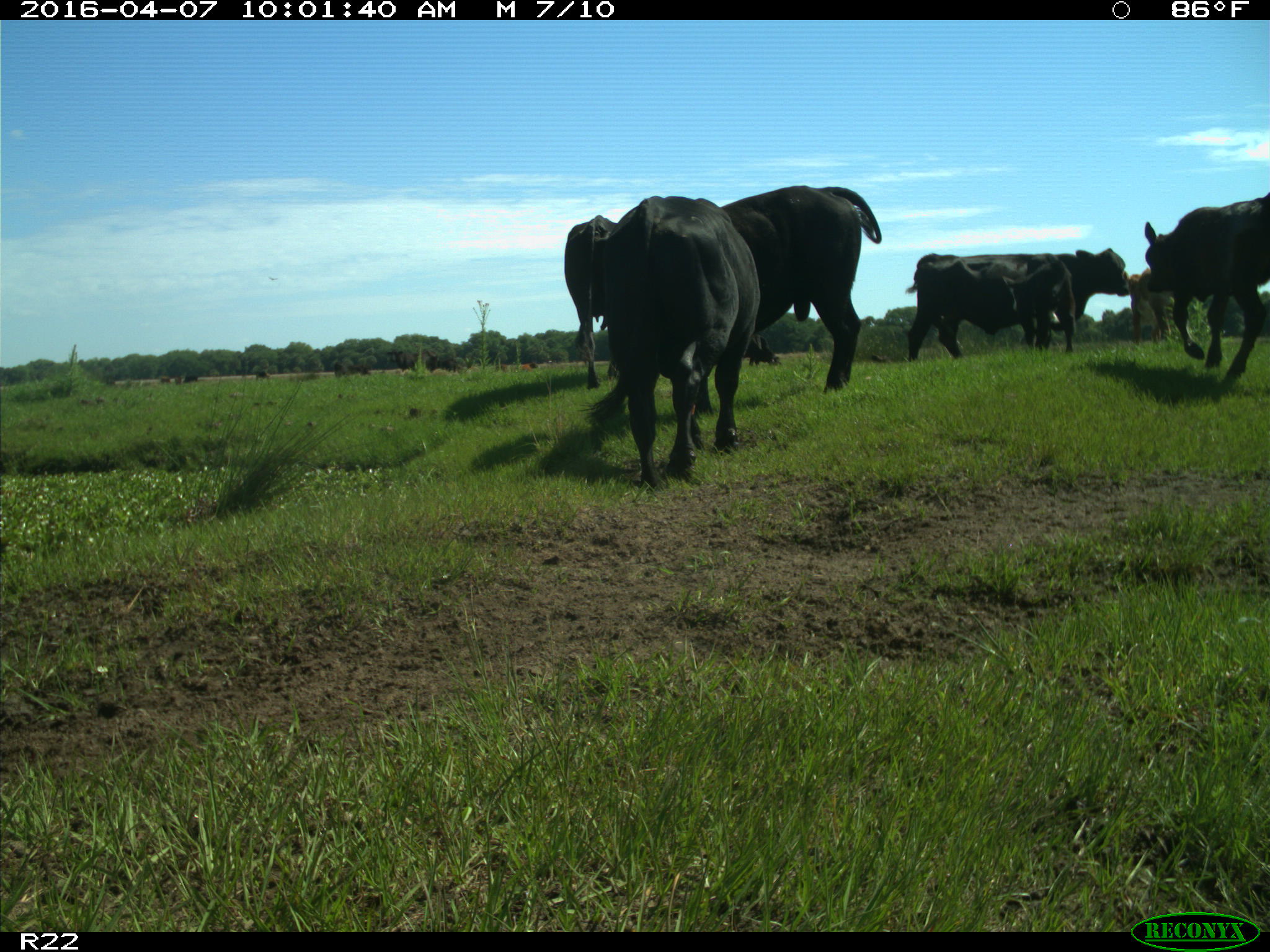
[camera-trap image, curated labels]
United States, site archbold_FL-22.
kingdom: Animalia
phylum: Chordata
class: Mammalia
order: Artiodactyla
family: Bovidae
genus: Bos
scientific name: Bos taurus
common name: domestic cow